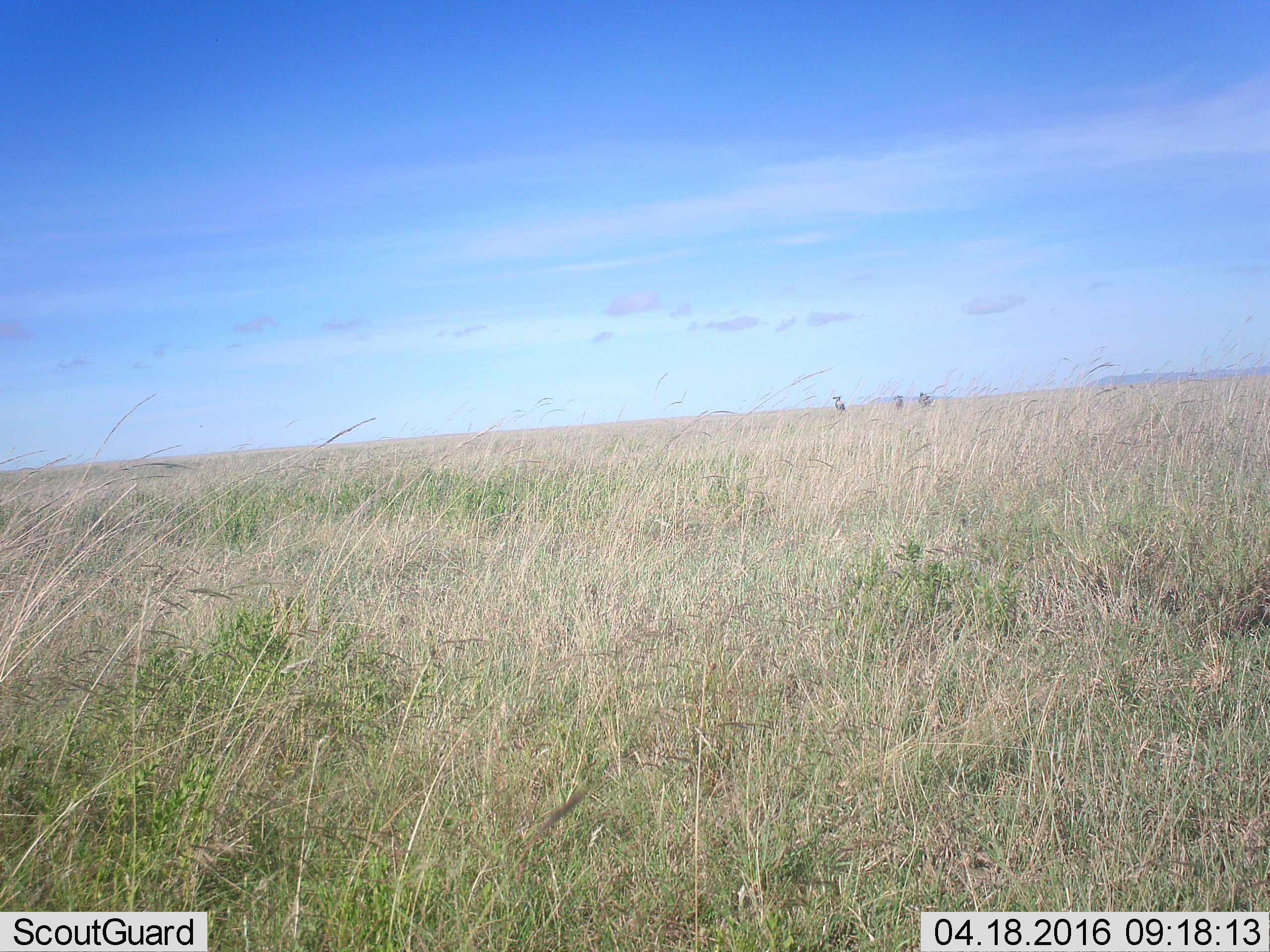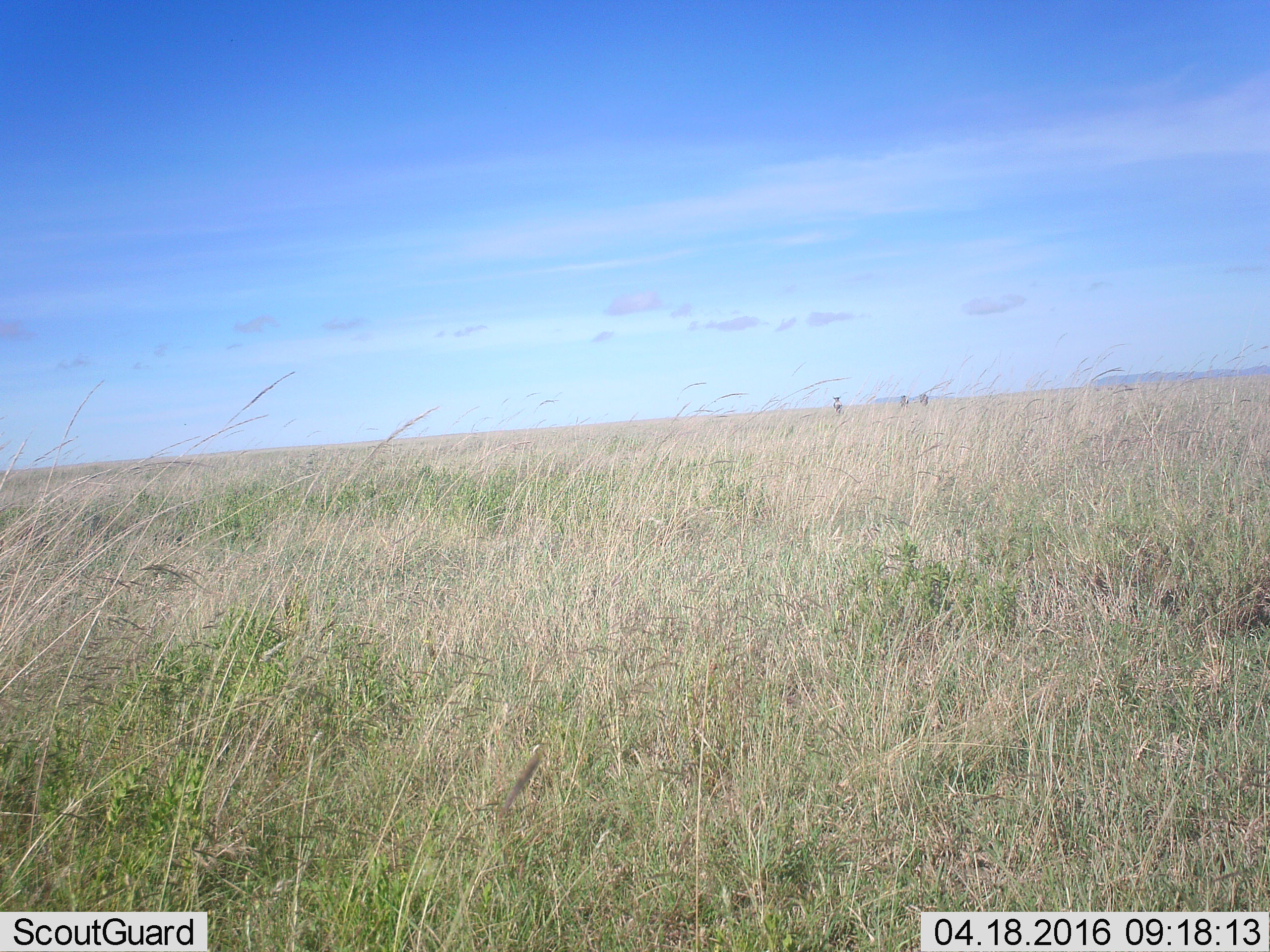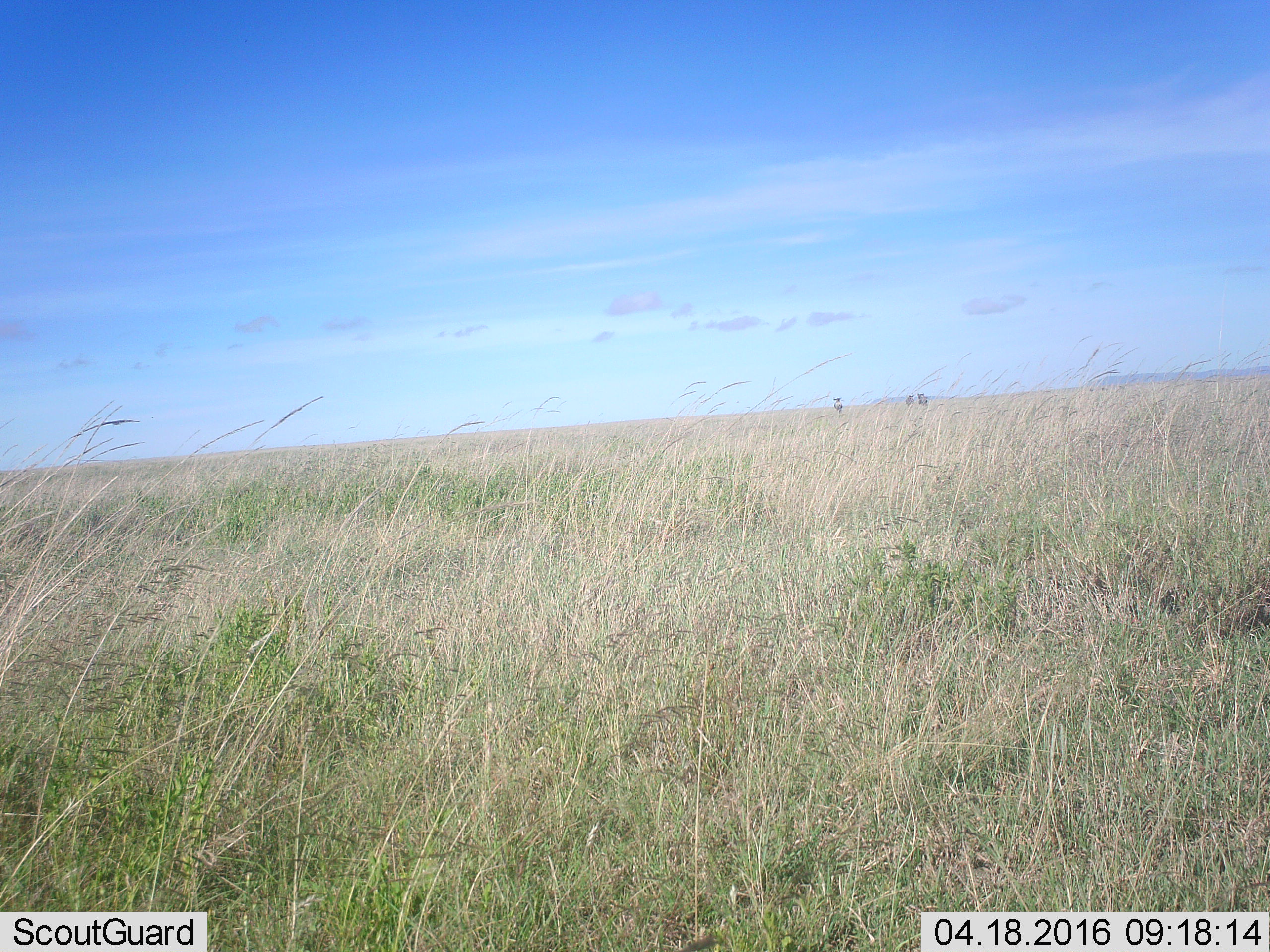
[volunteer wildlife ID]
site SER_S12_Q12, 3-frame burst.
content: unidentified animal